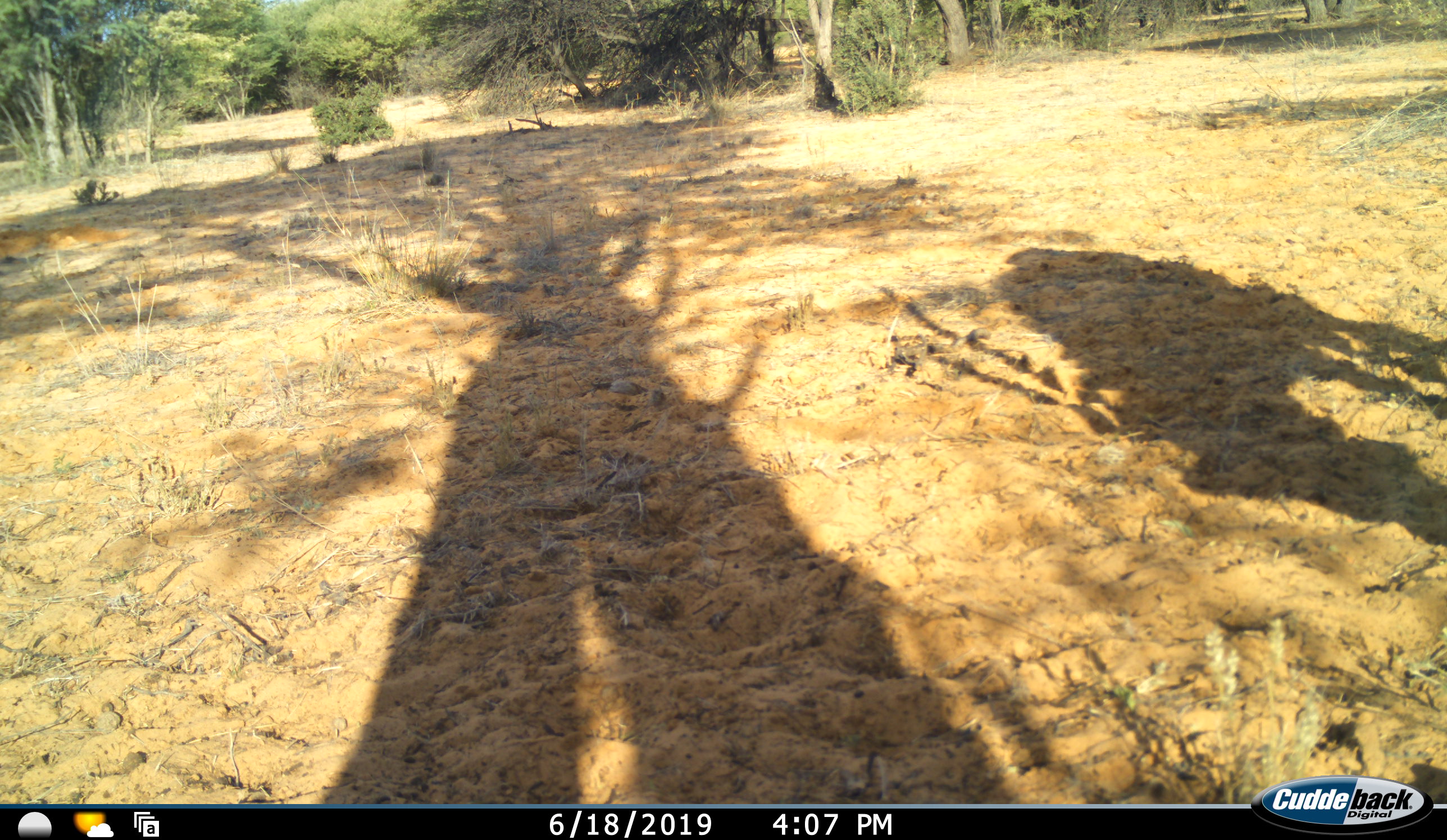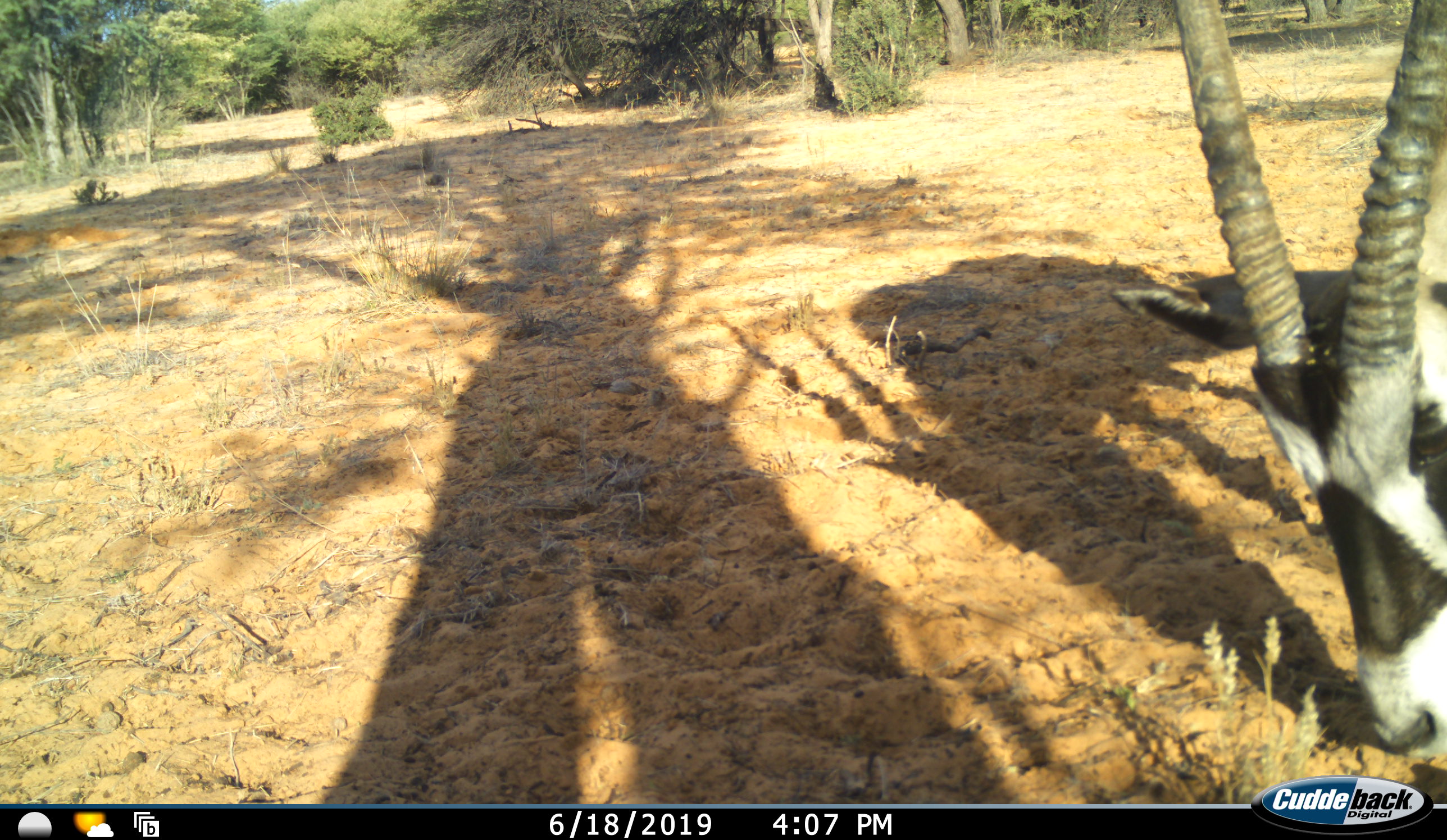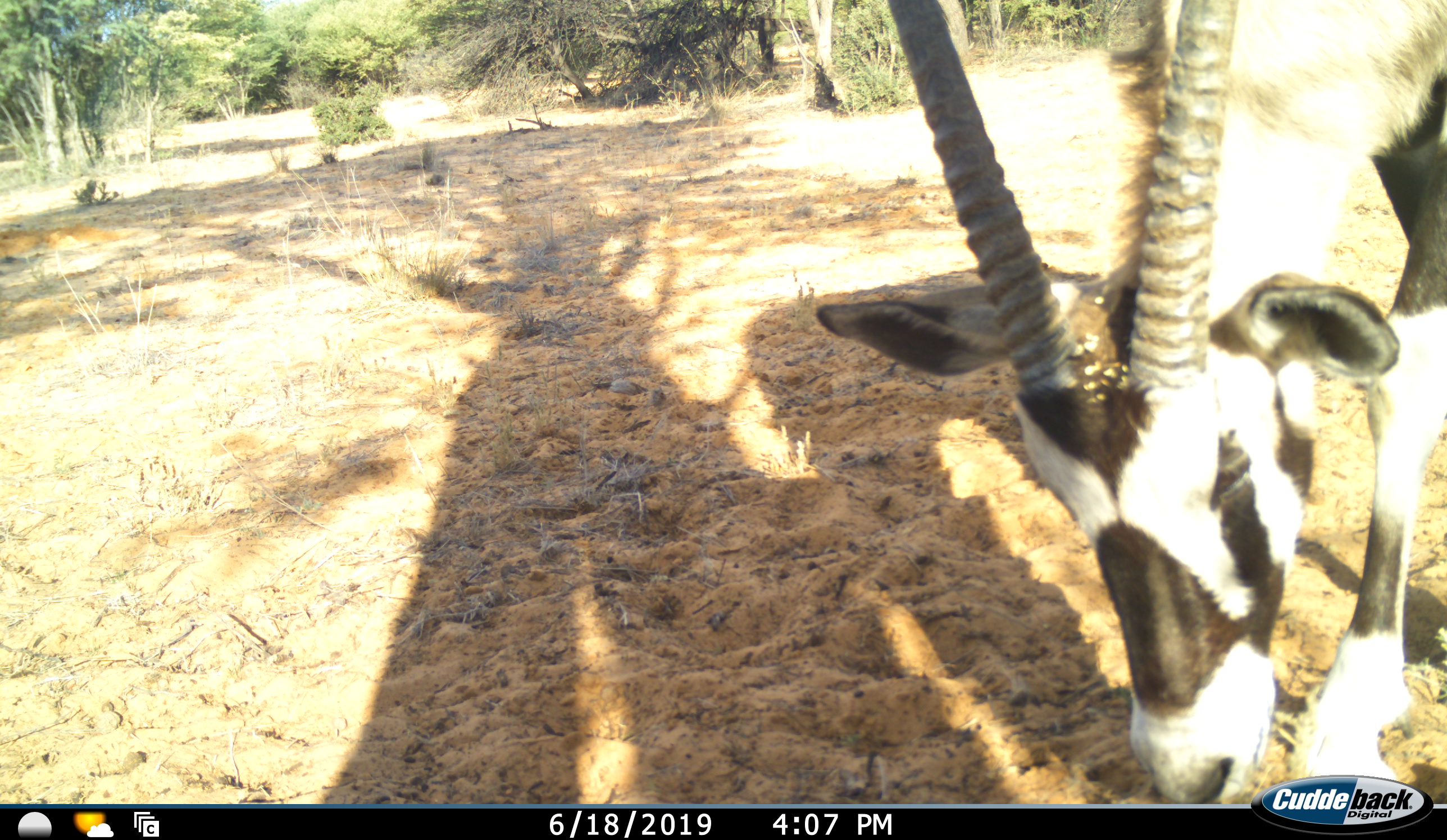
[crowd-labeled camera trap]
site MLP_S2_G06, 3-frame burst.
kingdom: Animalia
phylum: Chordata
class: Mammalia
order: Artiodactyla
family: Bovidae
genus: Oryx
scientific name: Oryx gazella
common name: gemsbok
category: oryx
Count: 1.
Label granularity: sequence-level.